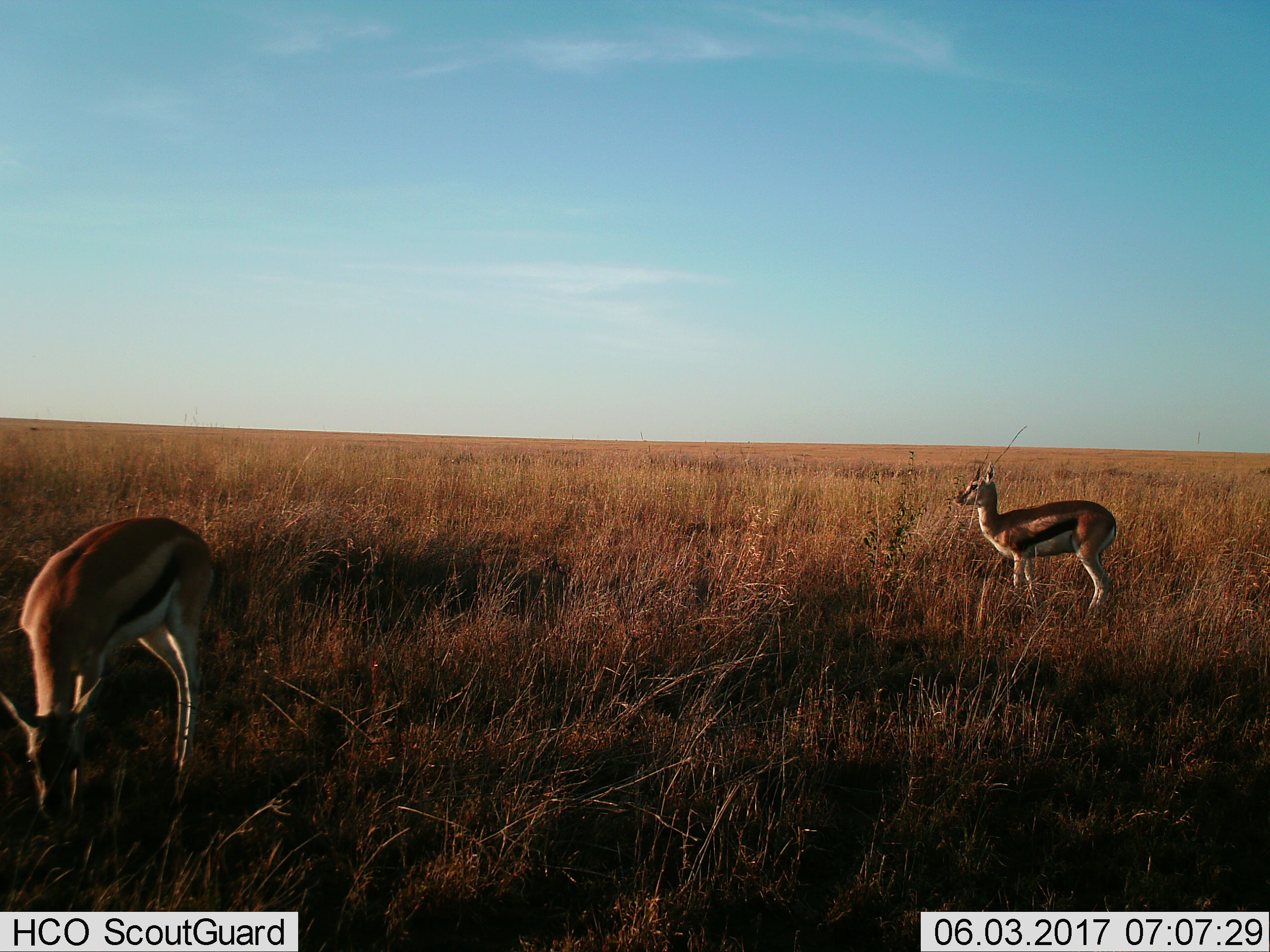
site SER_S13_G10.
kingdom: Animalia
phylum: Chordata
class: Mammalia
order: Artiodactyla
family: Bovidae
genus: Eudorcas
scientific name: Eudorcas thomsonii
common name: thomson's gazelle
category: gazellethomsons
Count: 2.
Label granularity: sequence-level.